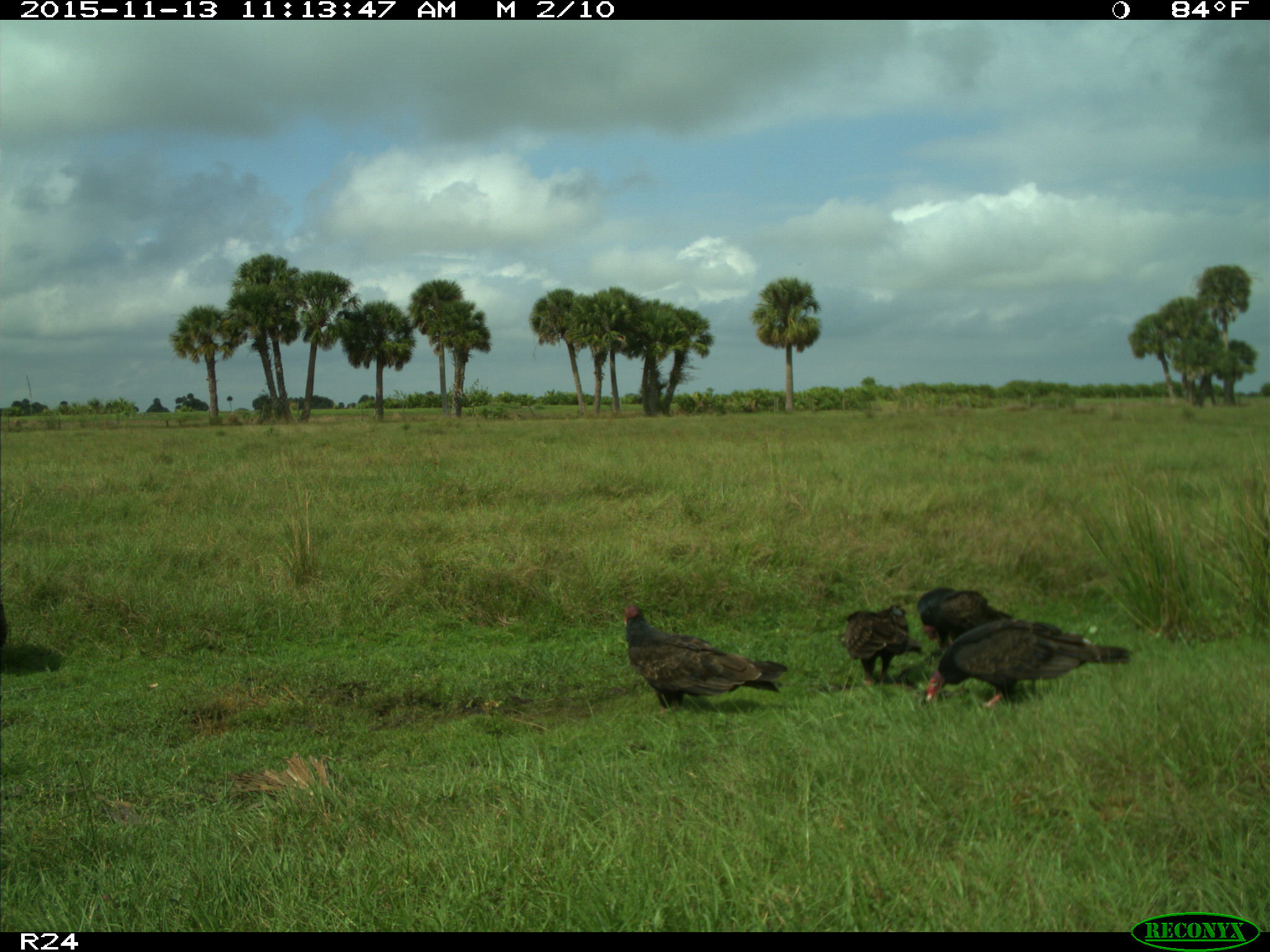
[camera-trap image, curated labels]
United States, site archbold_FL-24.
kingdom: Animalia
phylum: Chordata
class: Aves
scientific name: Aves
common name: birds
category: unidentified bird